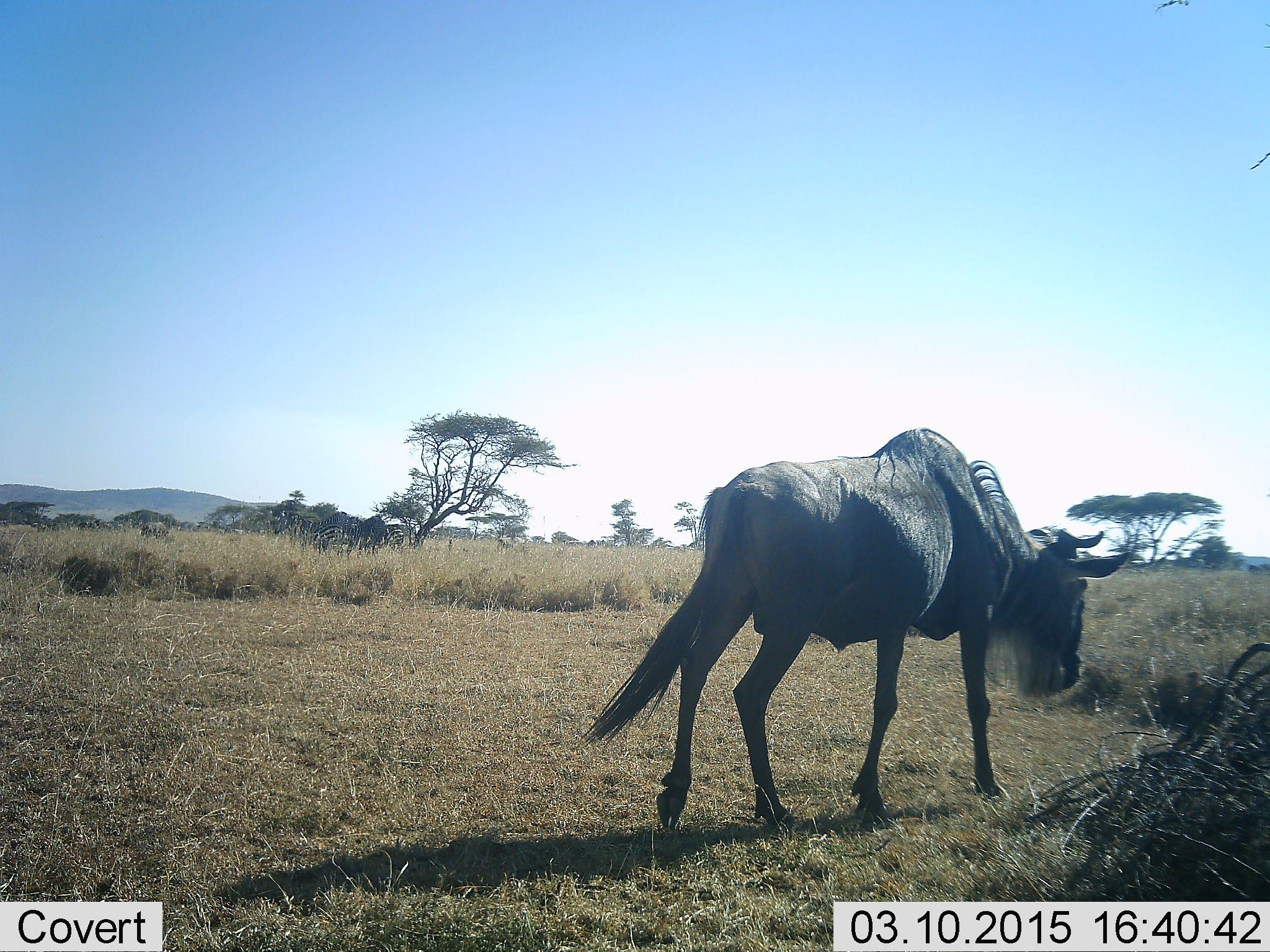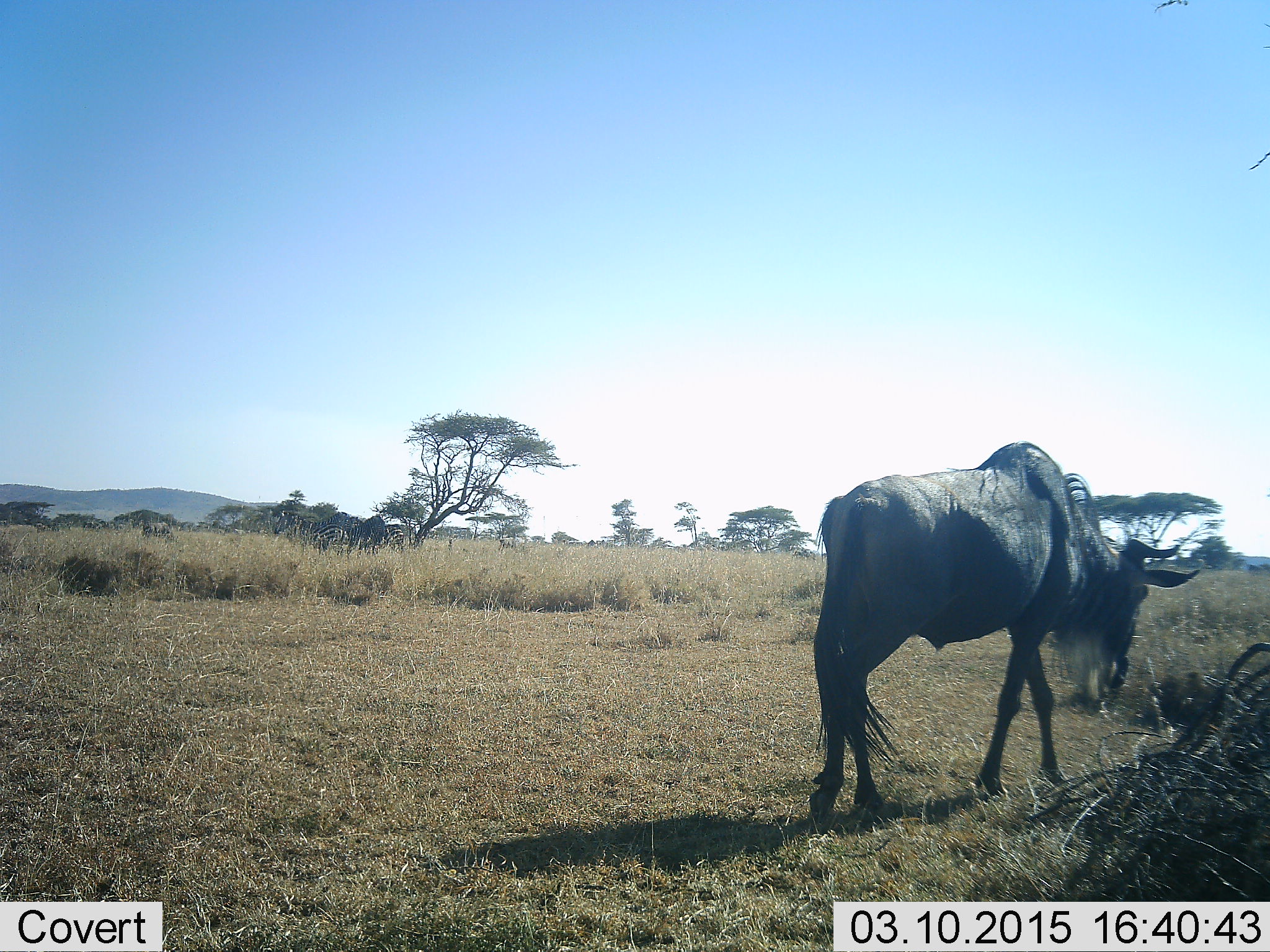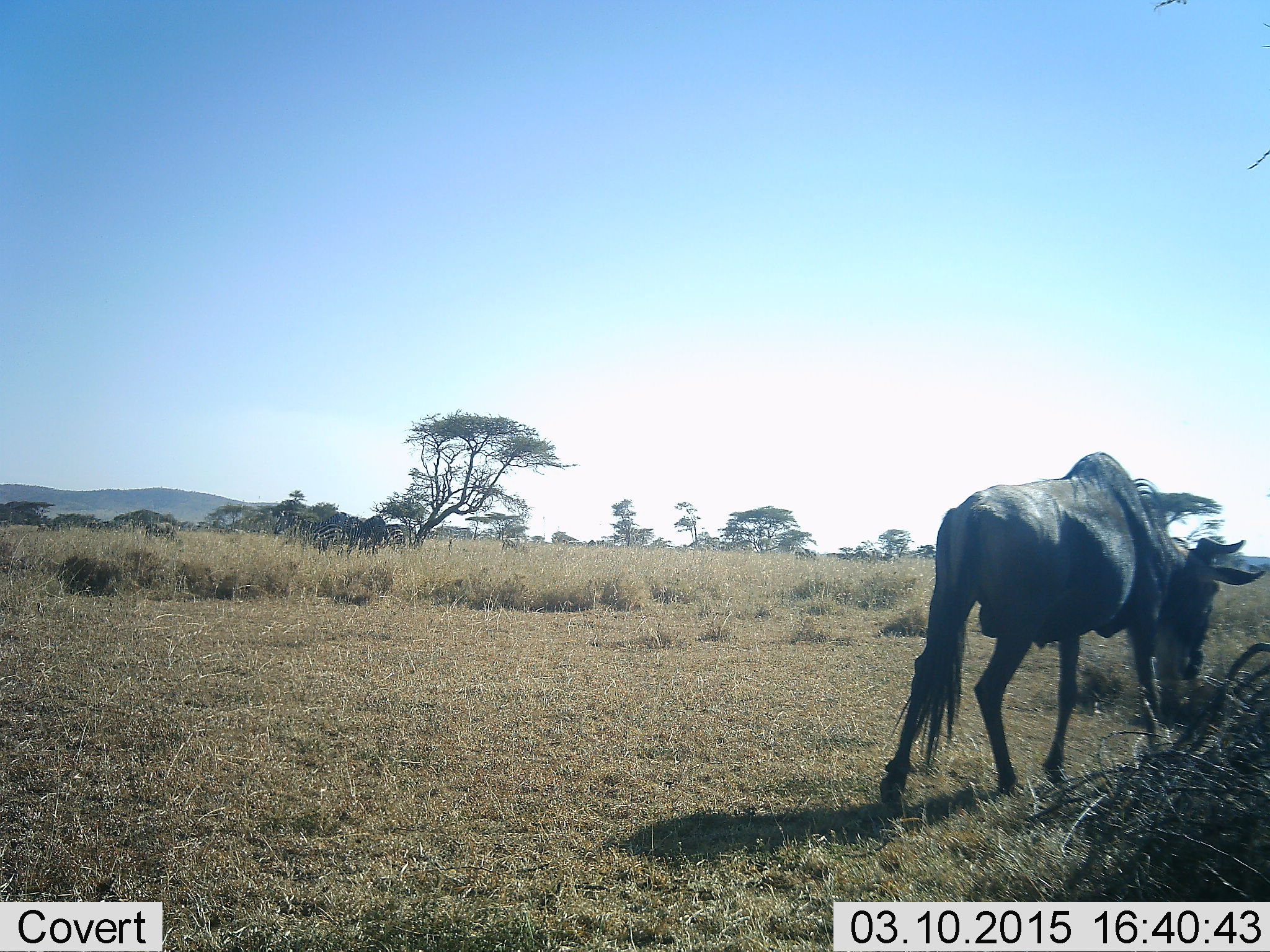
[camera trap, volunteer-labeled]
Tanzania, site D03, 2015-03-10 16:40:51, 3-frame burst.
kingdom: Animalia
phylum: Chordata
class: Mammalia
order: Artiodactyla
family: Bovidae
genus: Connochaetes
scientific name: Connochaetes taurinus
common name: blue wildebeest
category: wildebeest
Wildebeest (blue wildebeest) (Connochaetes taurinus), count 1. Behavior (volunteer vote fractions): standing 20%, resting 0%, moving 90%, interacting 0%. Young present (vote fraction): 0%. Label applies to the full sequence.